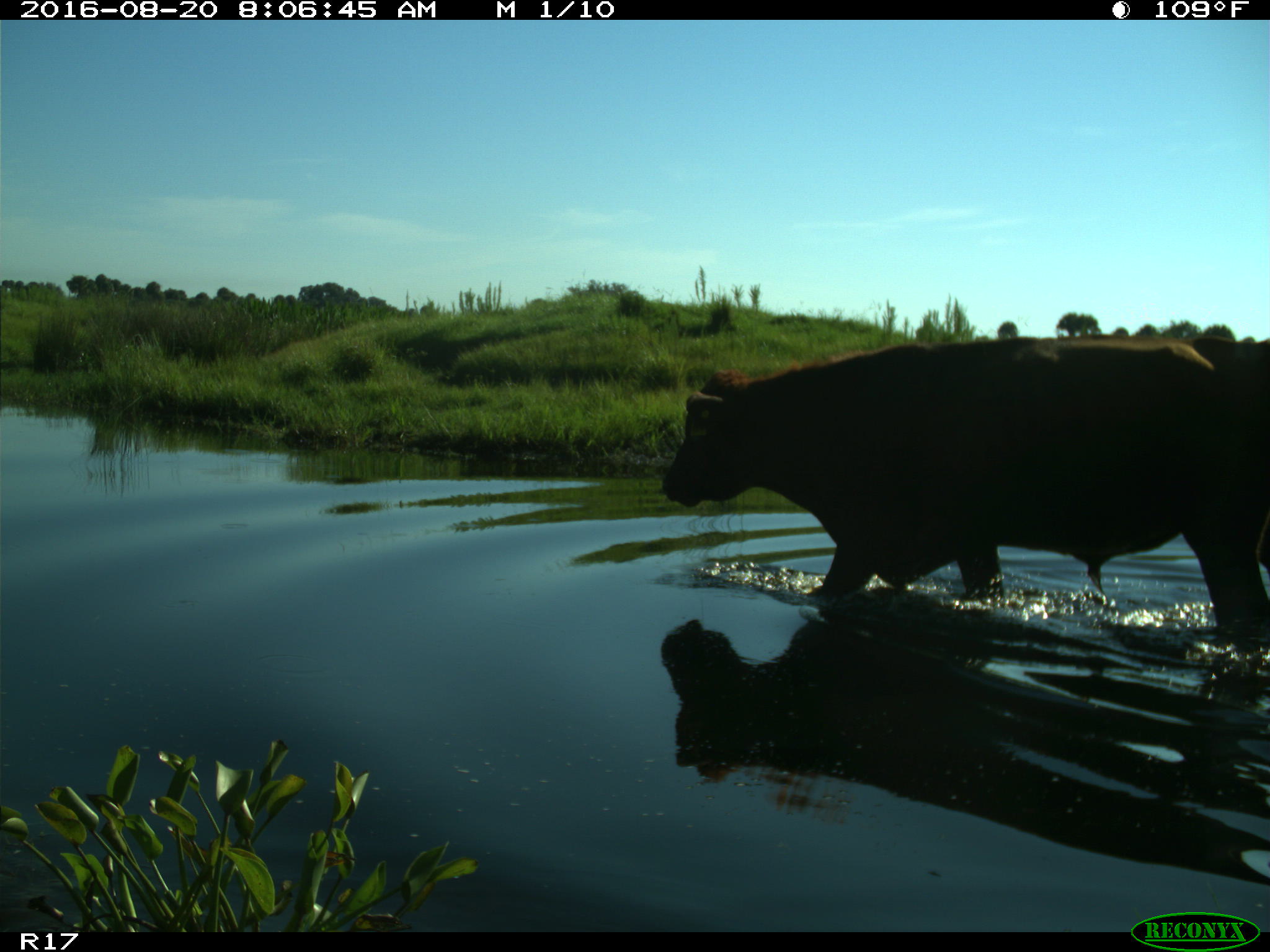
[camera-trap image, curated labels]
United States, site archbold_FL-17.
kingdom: Animalia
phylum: Chordata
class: Mammalia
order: Artiodactyla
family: Bovidae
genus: Bos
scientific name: Bos taurus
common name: domestic cow